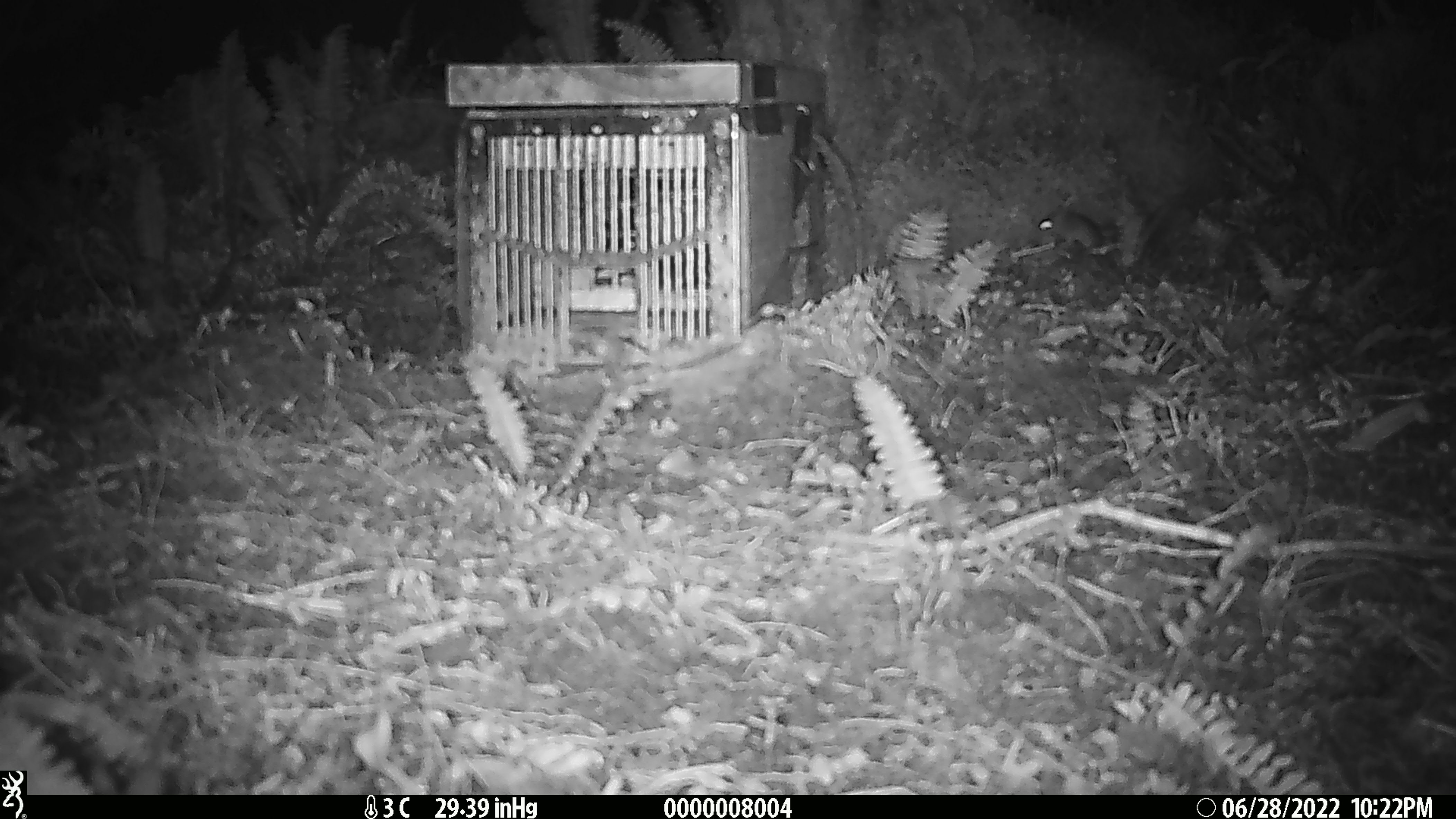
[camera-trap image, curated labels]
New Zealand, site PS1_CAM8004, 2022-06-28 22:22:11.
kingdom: Animalia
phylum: Chordata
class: Mammalia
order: Rodentia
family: Muridae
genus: Mus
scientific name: Mus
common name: mouse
Mouse (Mus).